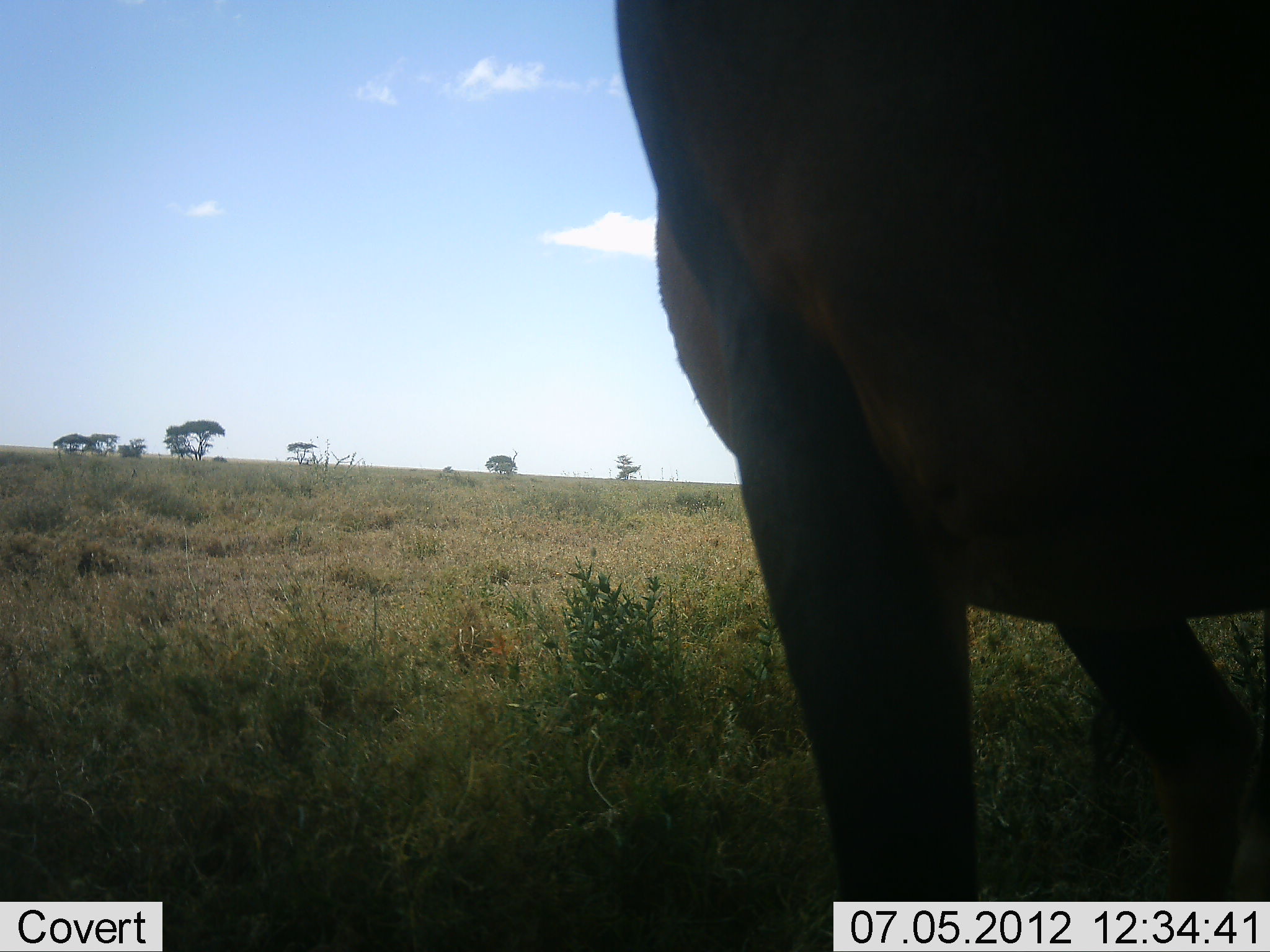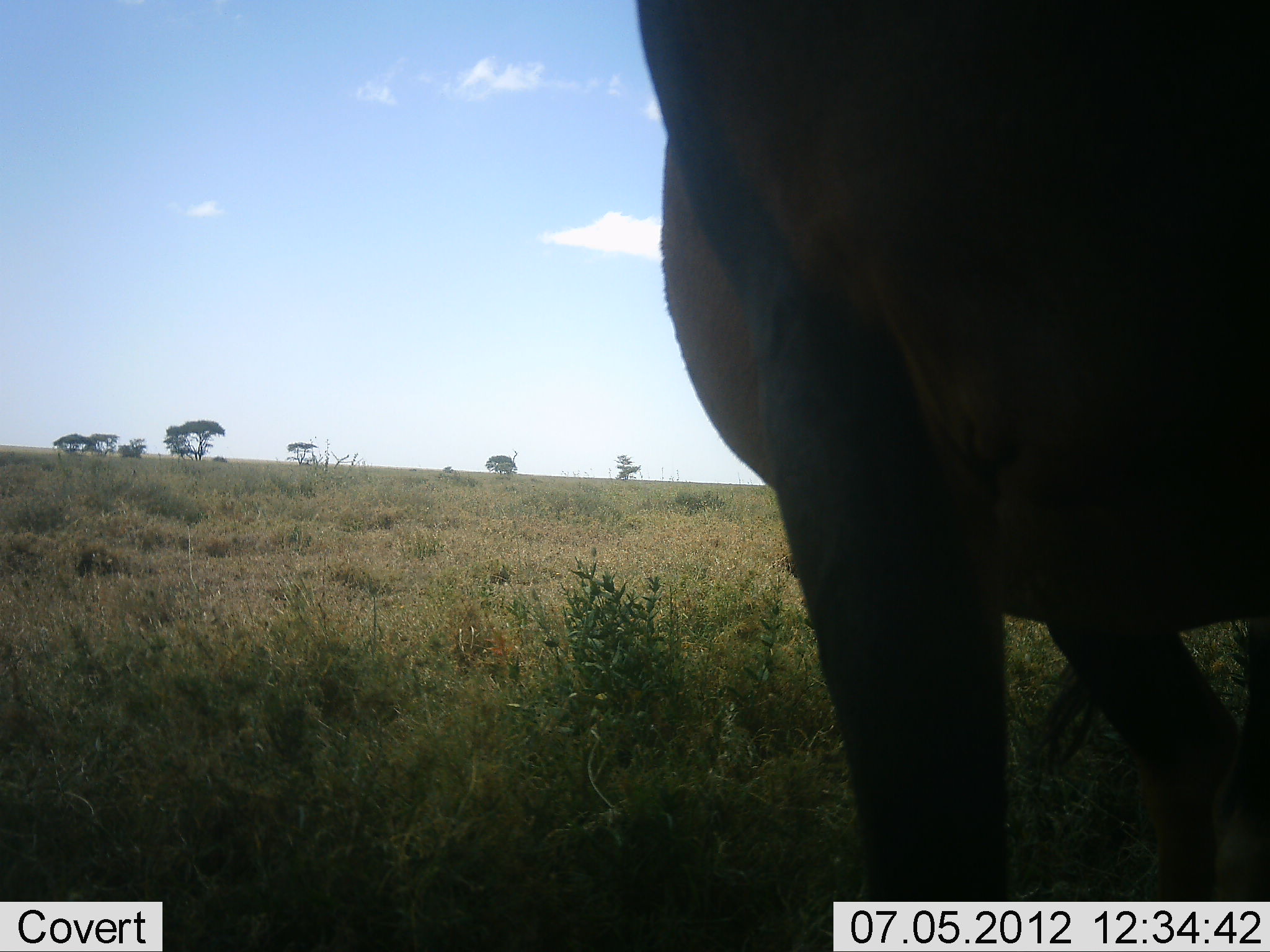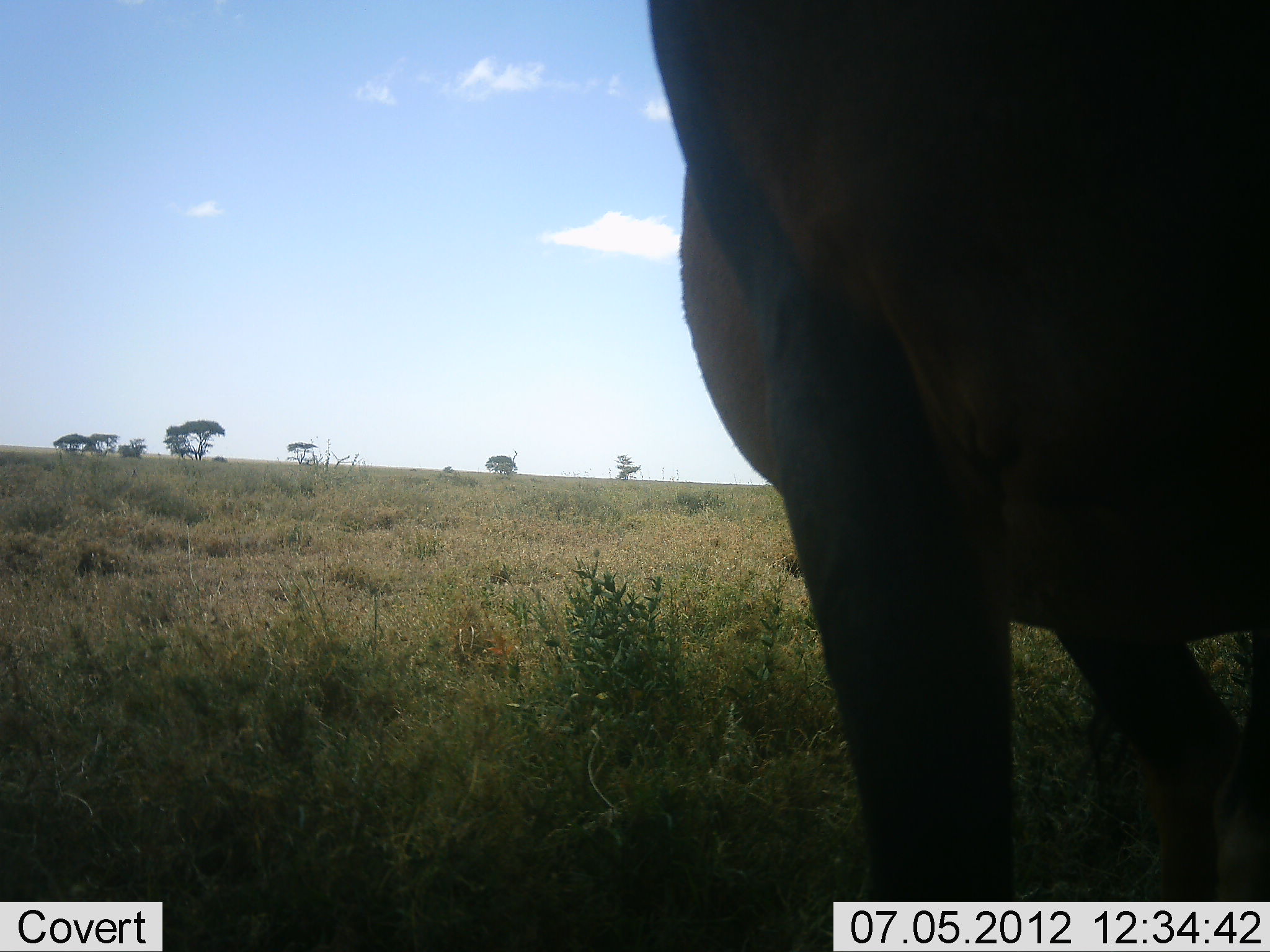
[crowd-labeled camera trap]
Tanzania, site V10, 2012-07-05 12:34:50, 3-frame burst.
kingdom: Animalia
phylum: Chordata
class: Mammalia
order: Artiodactyla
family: Bovidae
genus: Connochaetes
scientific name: Connochaetes taurinus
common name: blue wildebeest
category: wildebeest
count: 1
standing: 100%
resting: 0%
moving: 0%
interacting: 0%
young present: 0%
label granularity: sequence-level